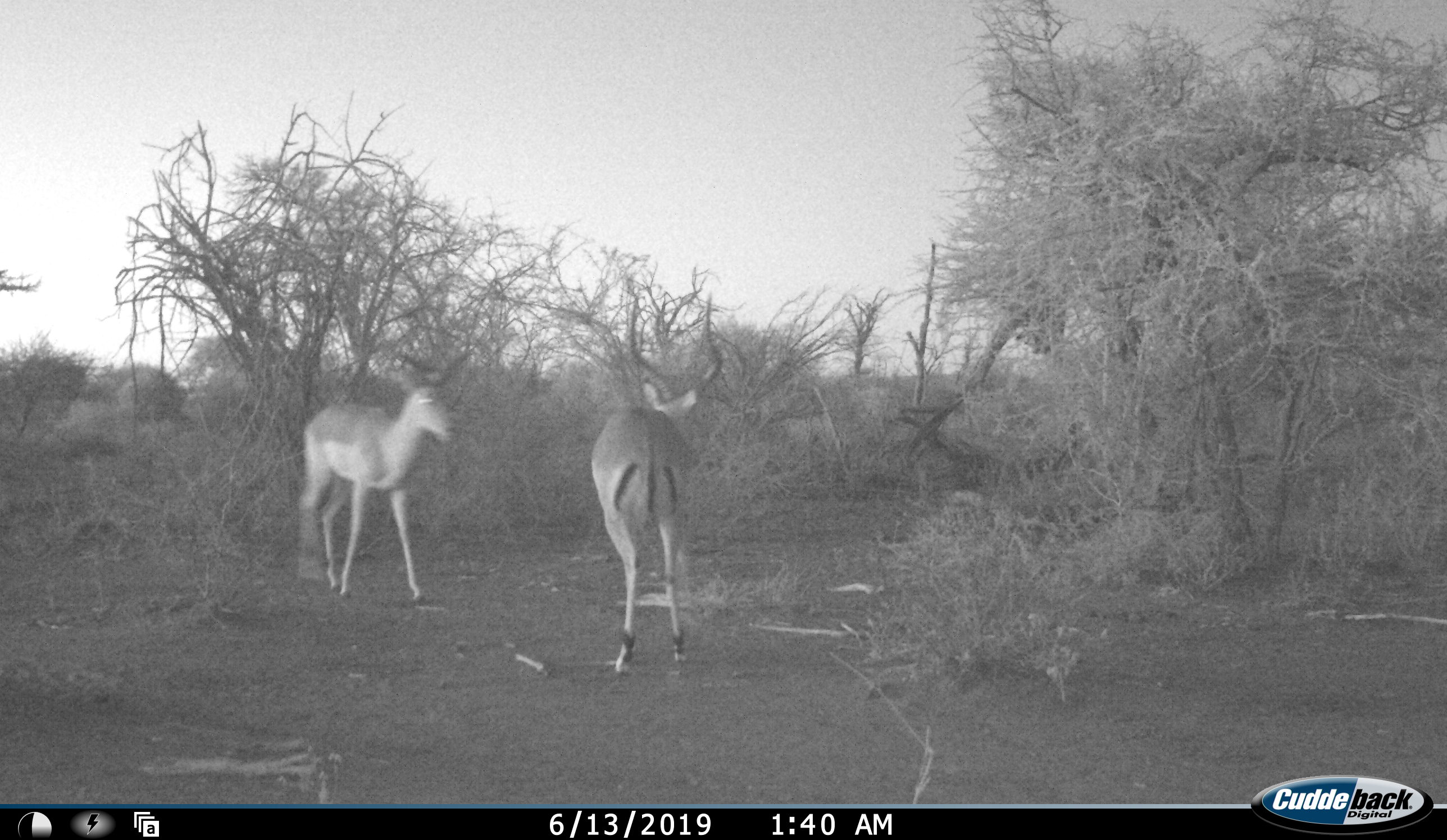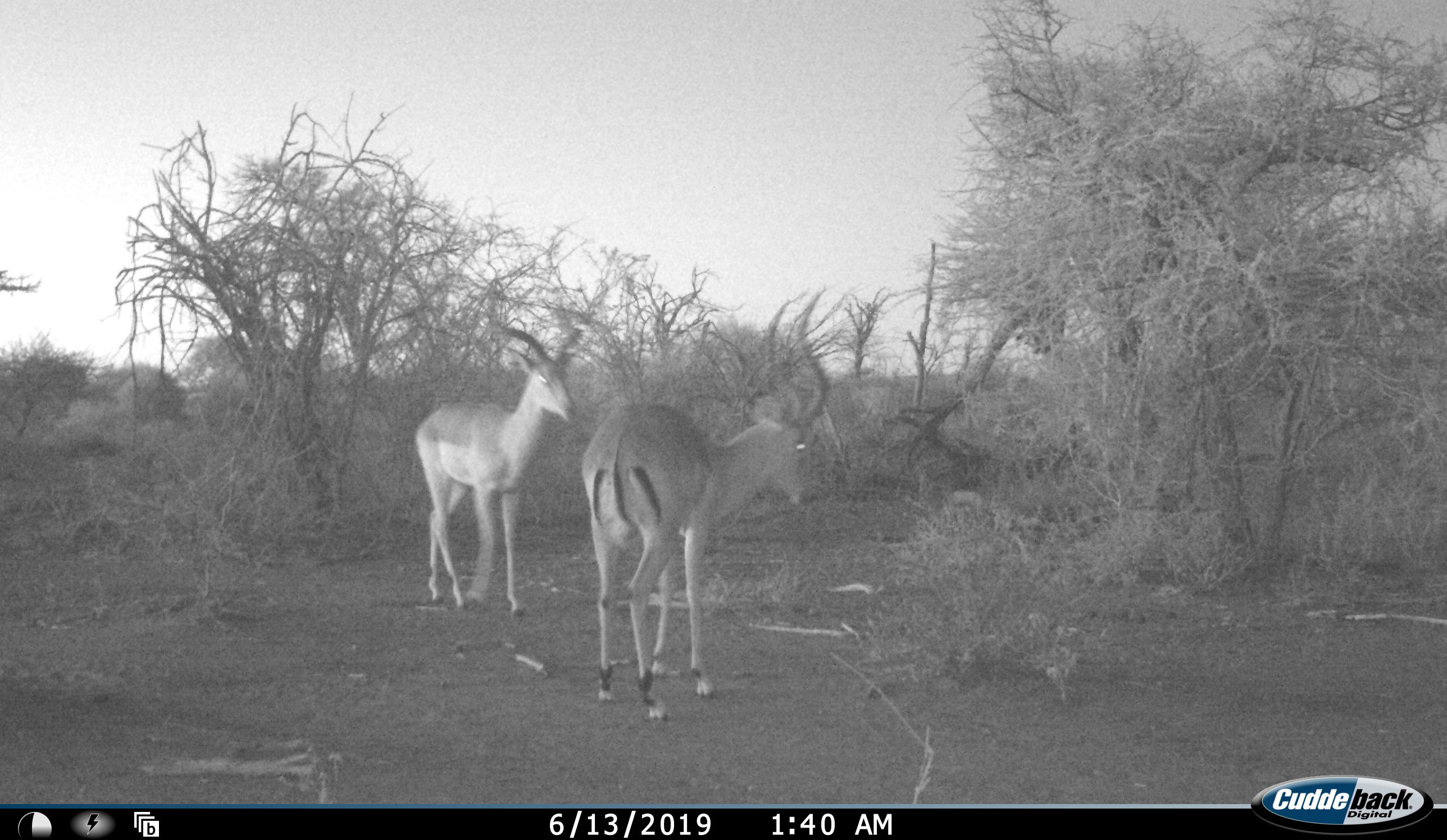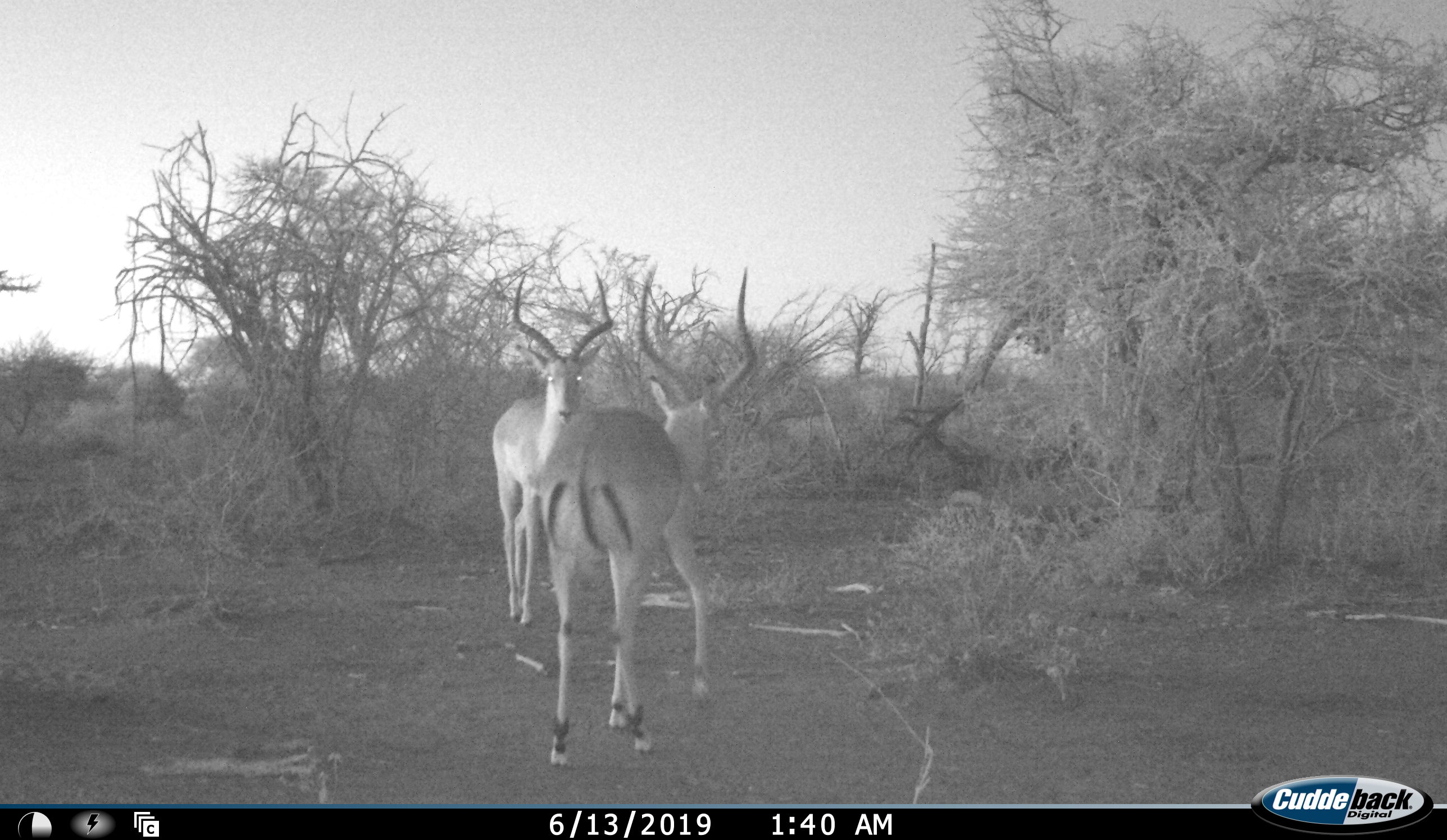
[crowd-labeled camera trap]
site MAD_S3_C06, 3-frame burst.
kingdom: Animalia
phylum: Chordata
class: Mammalia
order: Artiodactyla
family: Bovidae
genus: Aepyceros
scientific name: Aepyceros melampus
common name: impala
Impala (Aepyceros melampus), count 2. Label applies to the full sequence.